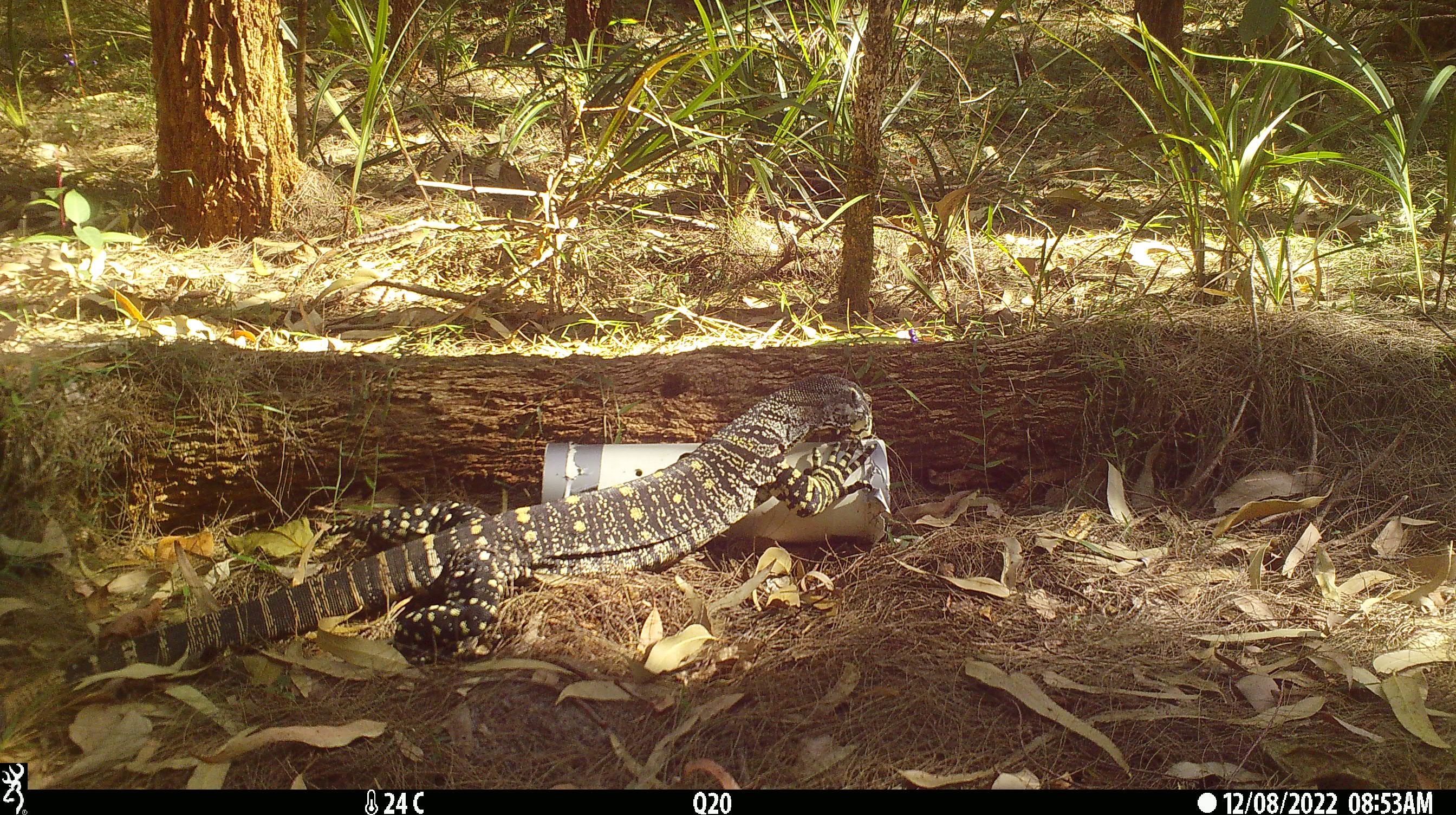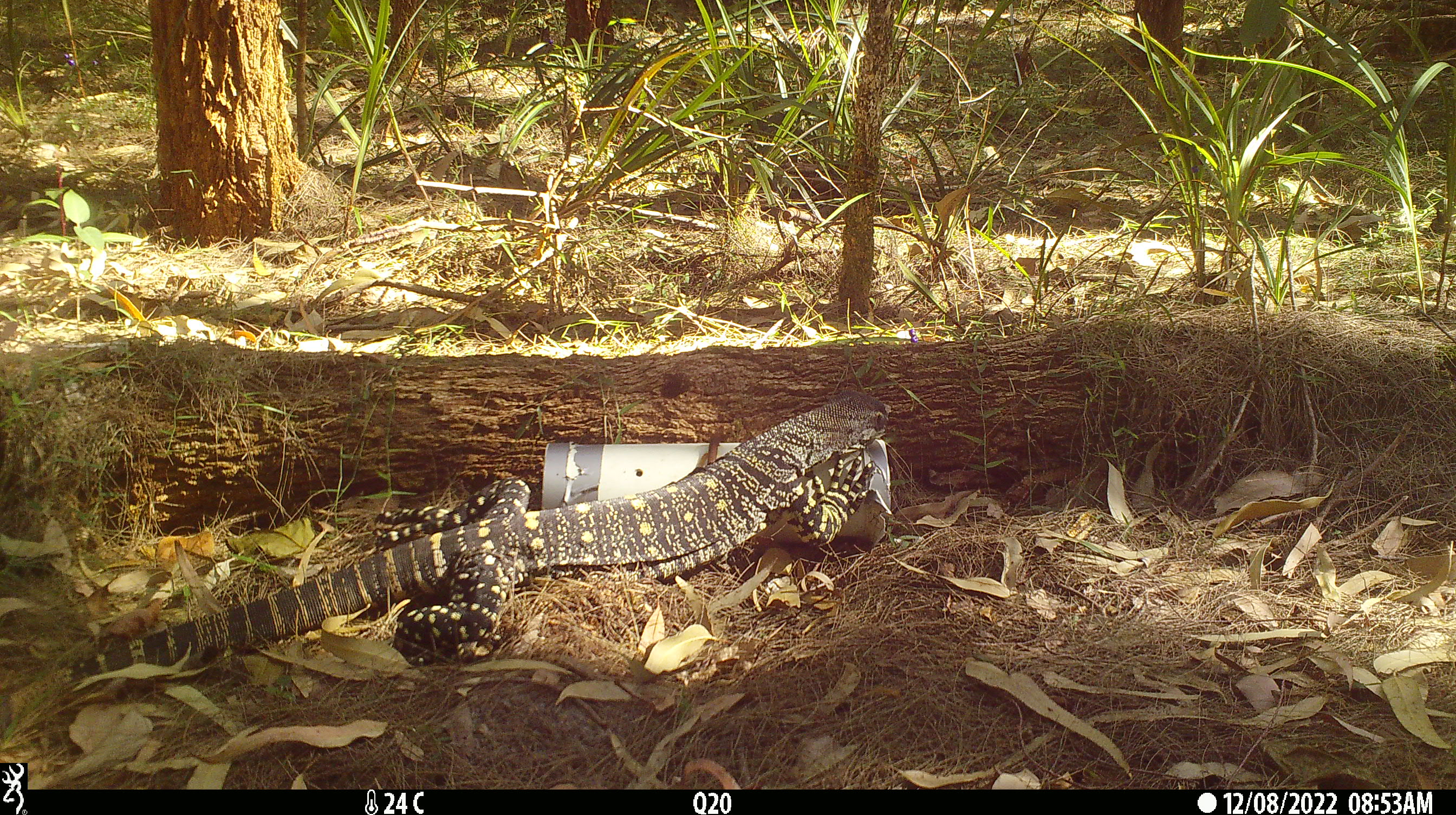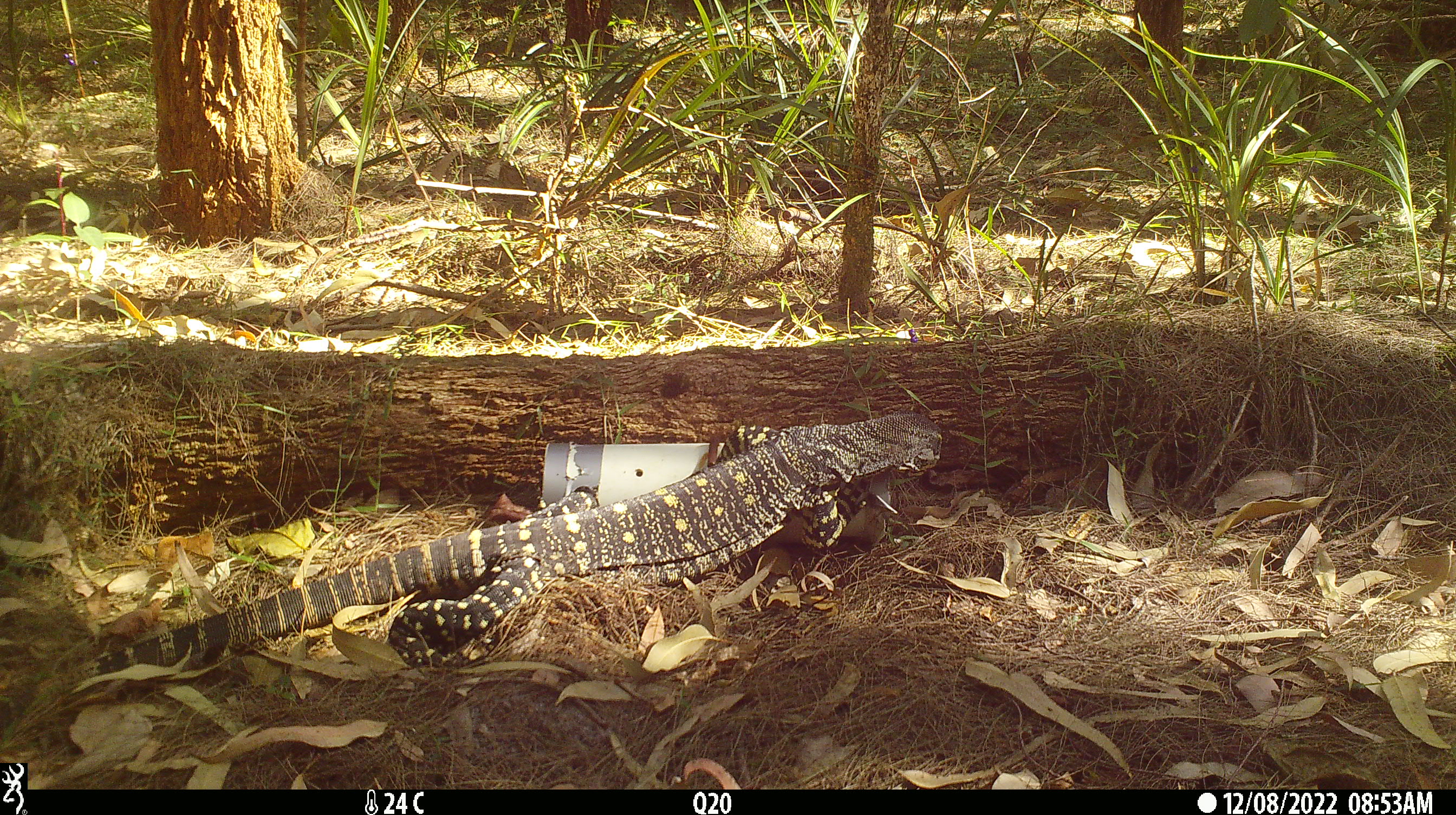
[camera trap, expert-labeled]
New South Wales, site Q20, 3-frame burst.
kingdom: Animalia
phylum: Chordata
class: Reptilia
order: Squamata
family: Varanidae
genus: Varanus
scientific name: Varanus varius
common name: lace monitor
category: goanna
Goanna (lace monitor) (Varanus varius).